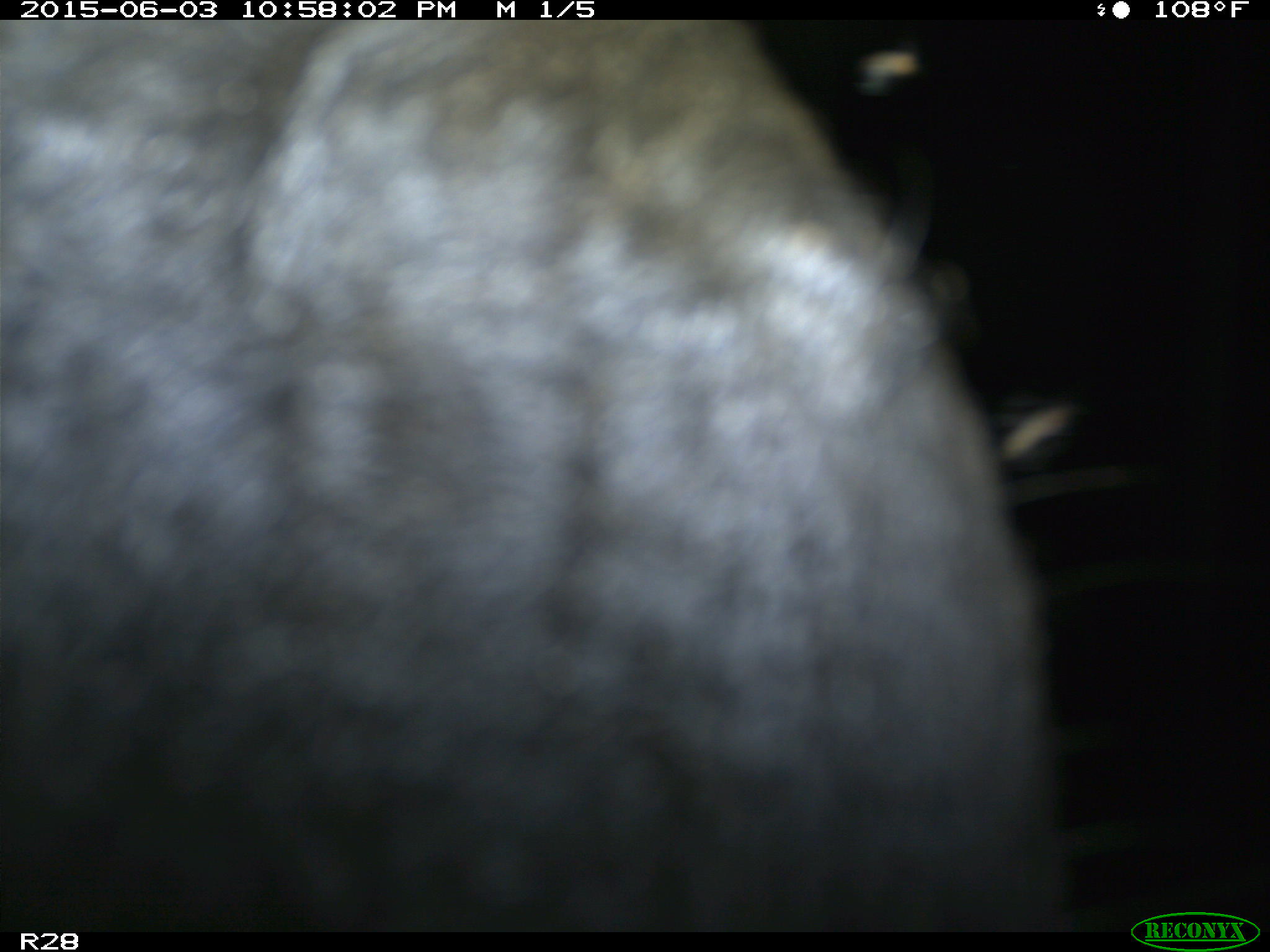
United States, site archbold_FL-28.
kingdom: Animalia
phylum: Chordata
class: Mammalia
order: Artiodactyla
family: Bovidae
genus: Bos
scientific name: Bos taurus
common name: domestic cow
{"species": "Bos taurus (domestic cow)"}